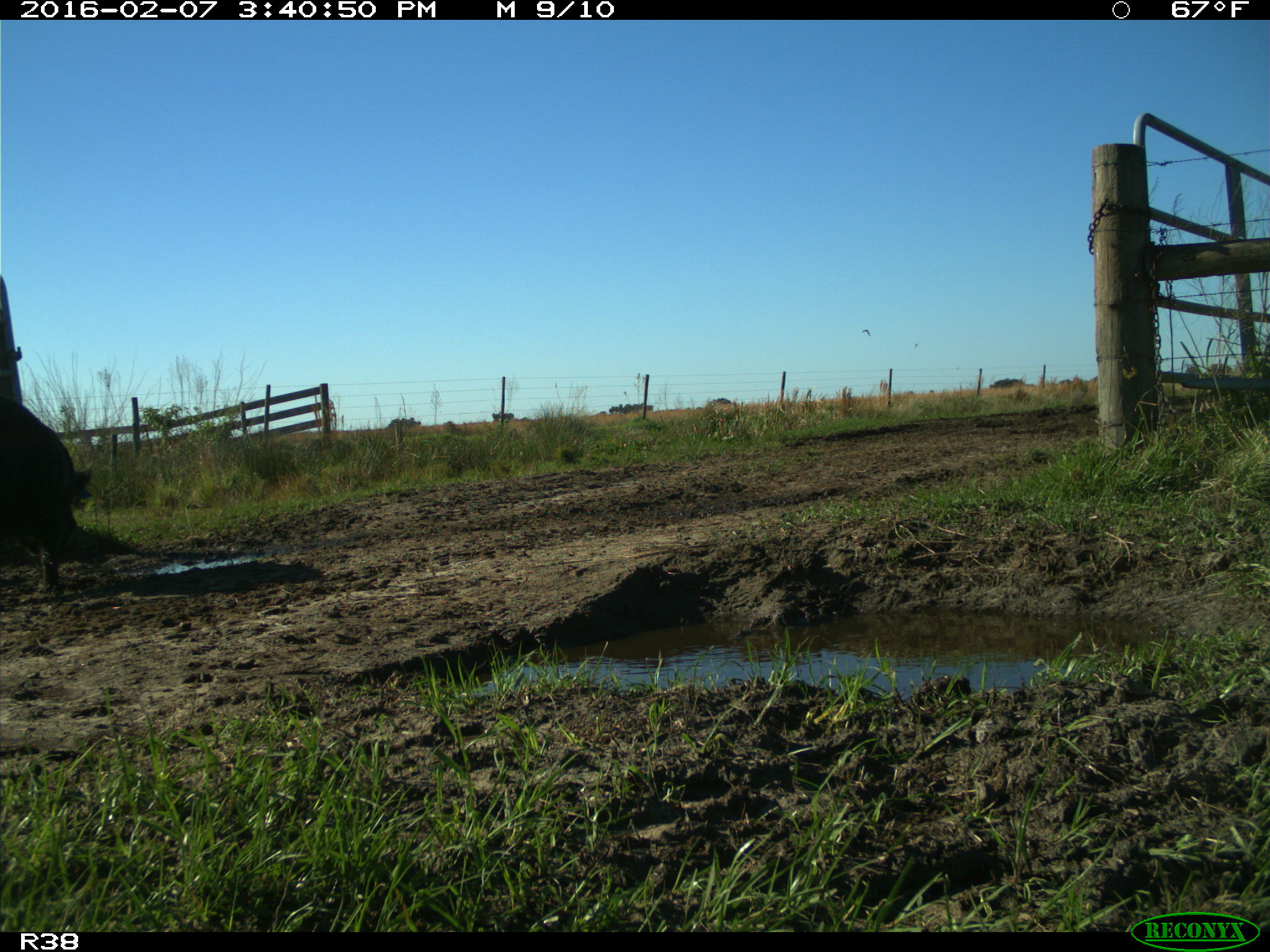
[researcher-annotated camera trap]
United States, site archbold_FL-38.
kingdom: Animalia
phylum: Chordata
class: Mammalia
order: Artiodactyla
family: Suidae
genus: Sus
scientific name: Sus scrofa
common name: wild boar